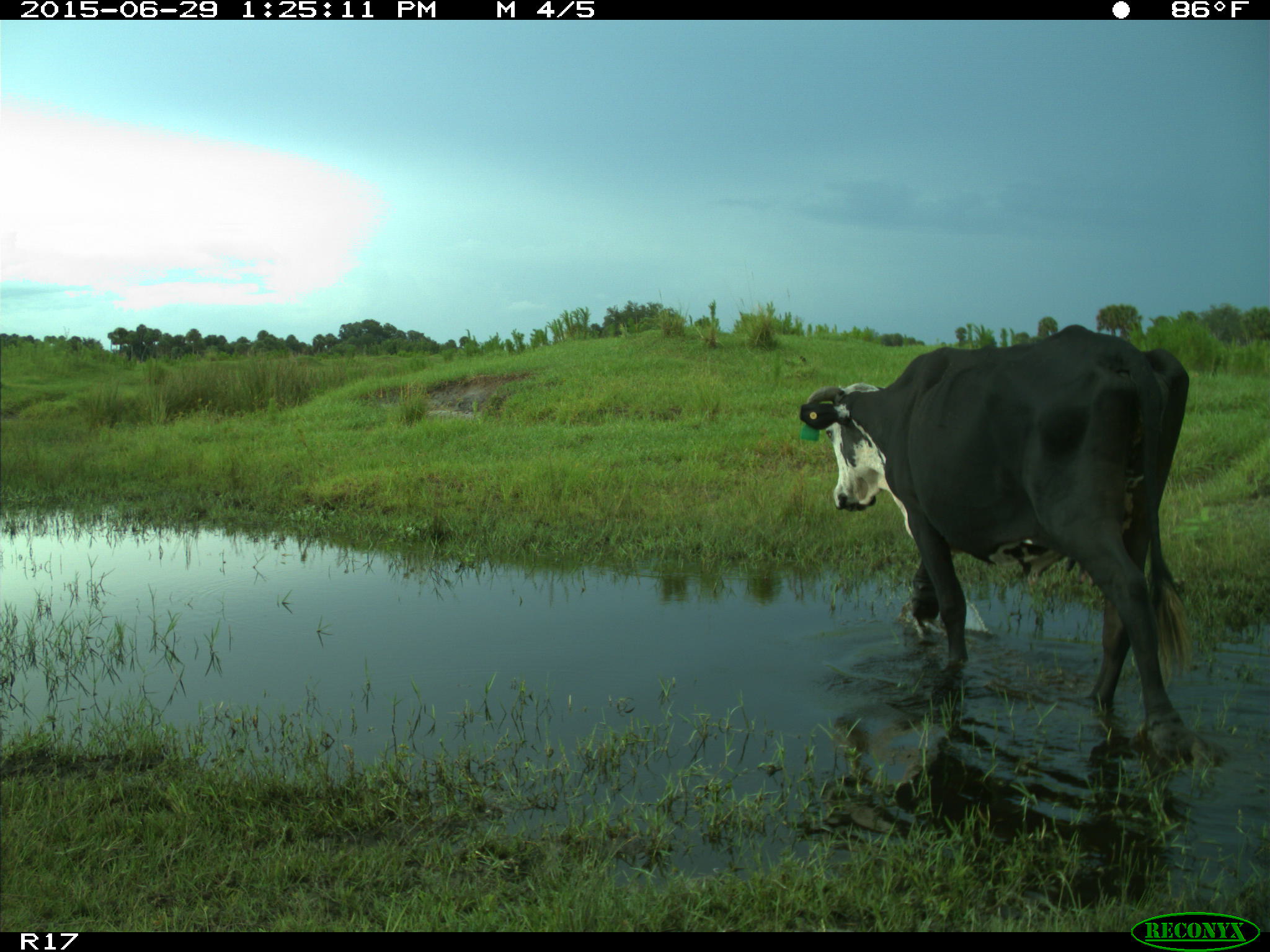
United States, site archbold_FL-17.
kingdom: Animalia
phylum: Chordata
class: Mammalia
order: Artiodactyla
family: Bovidae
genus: Bos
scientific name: Bos taurus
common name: domestic cow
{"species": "Bos taurus (domestic cow)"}